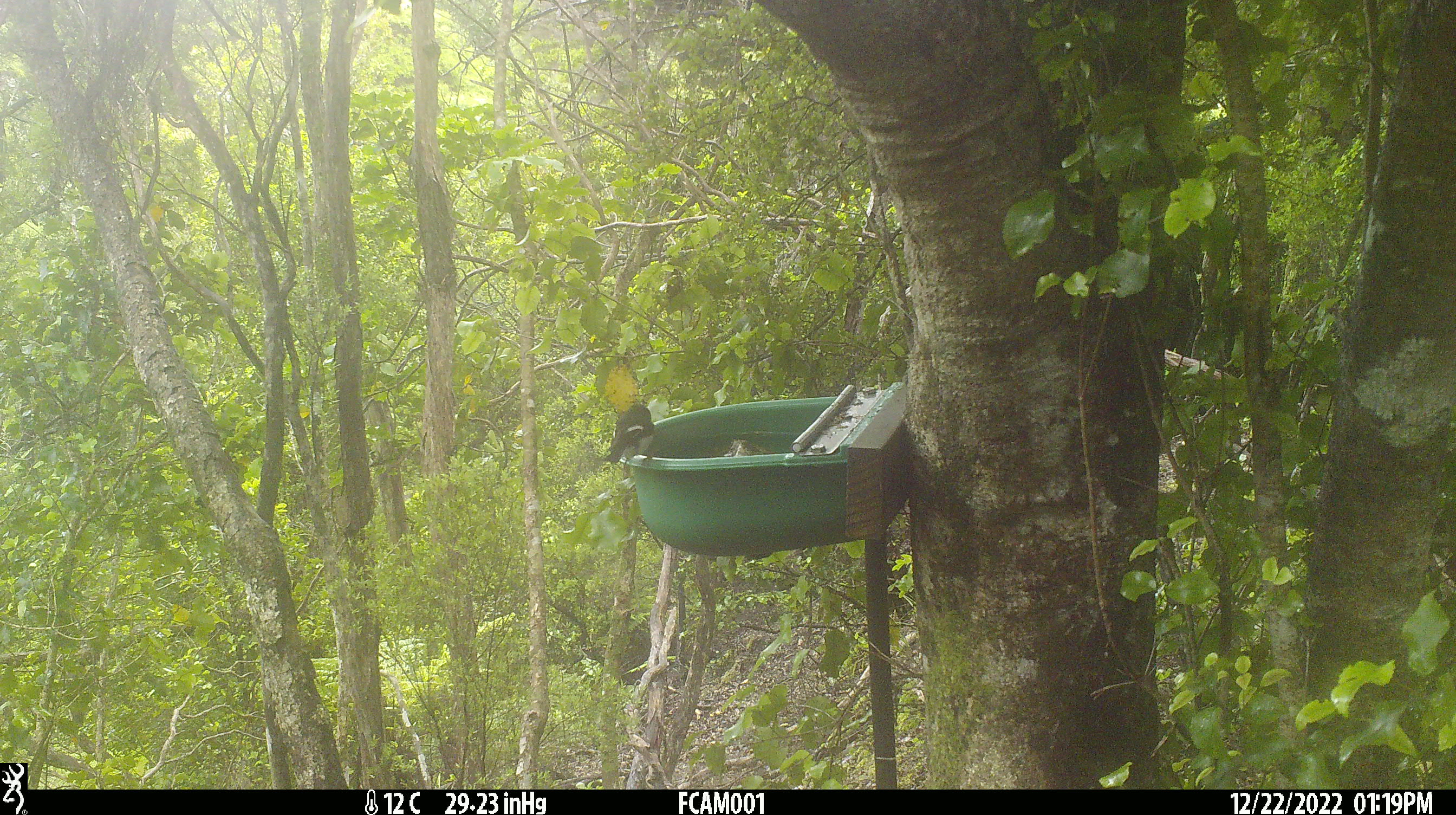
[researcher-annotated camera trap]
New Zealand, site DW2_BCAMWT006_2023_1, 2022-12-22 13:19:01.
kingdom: Animalia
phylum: Chordata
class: Aves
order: Passeriformes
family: Petroicidae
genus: Petroica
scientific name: Petroica macrocephala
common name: tomtit